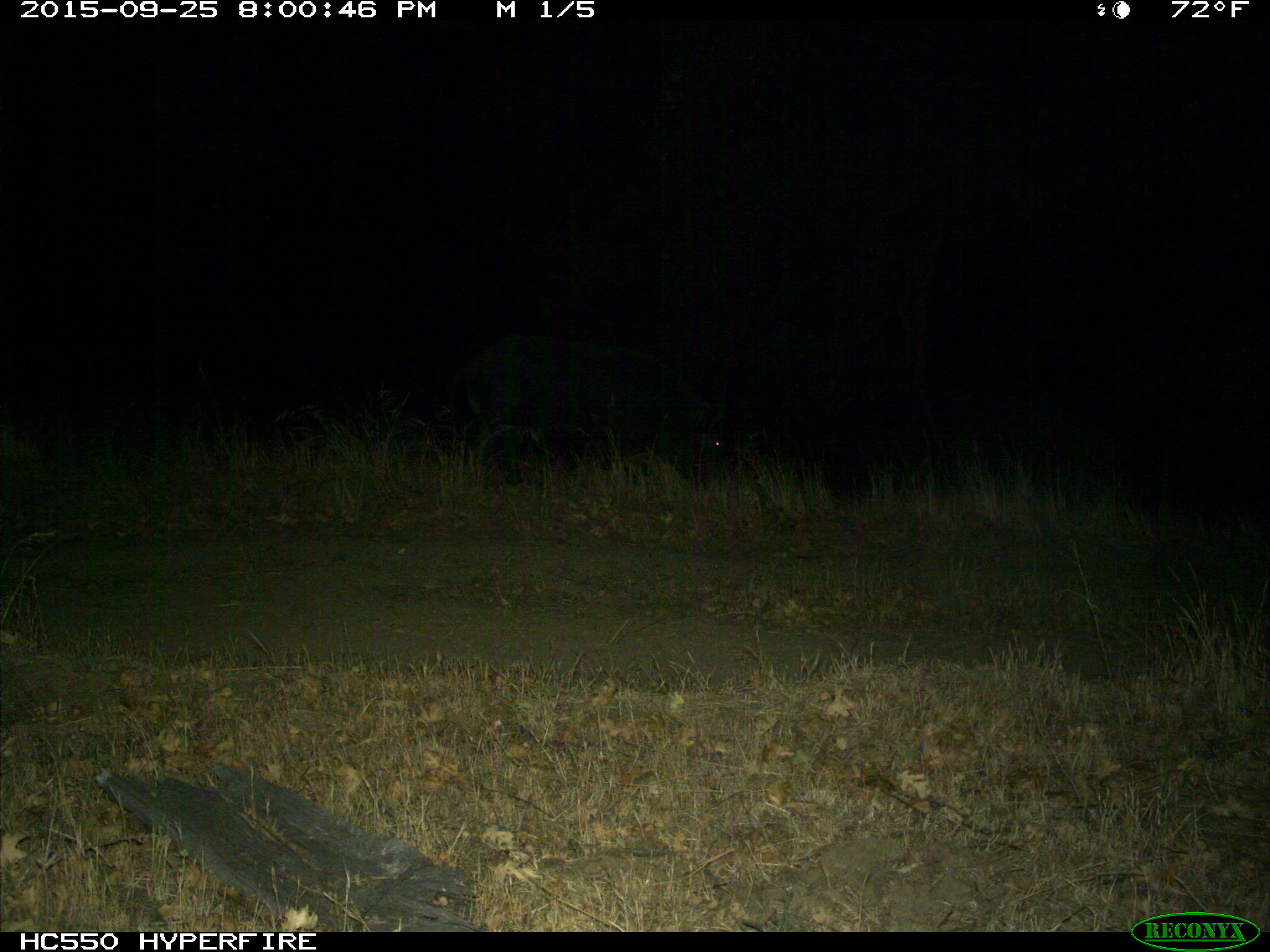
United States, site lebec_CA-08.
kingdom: Animalia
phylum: Chordata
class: Mammalia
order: Artiodactyla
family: Suidae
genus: Sus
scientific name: Sus scrofa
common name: wild boar